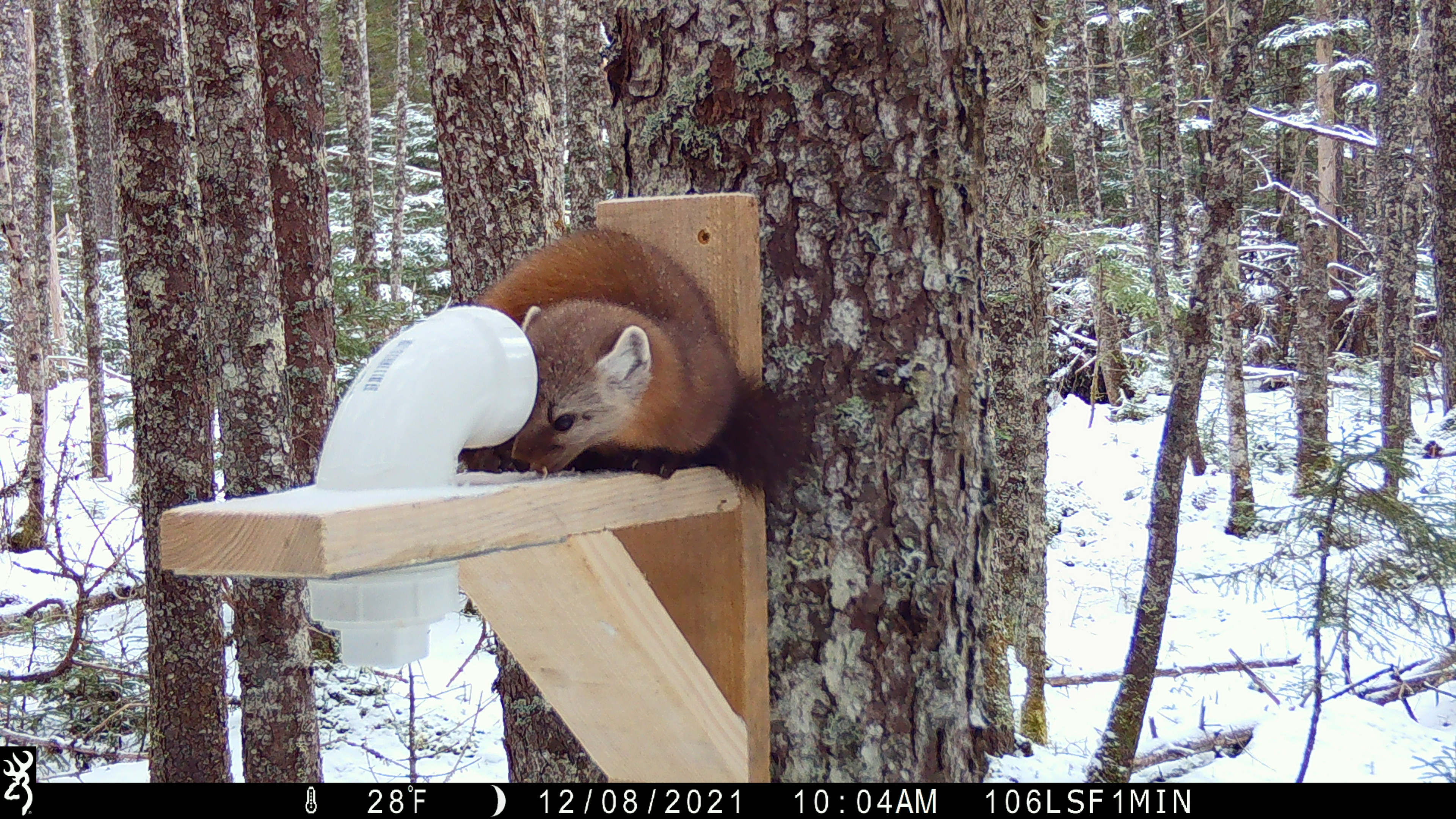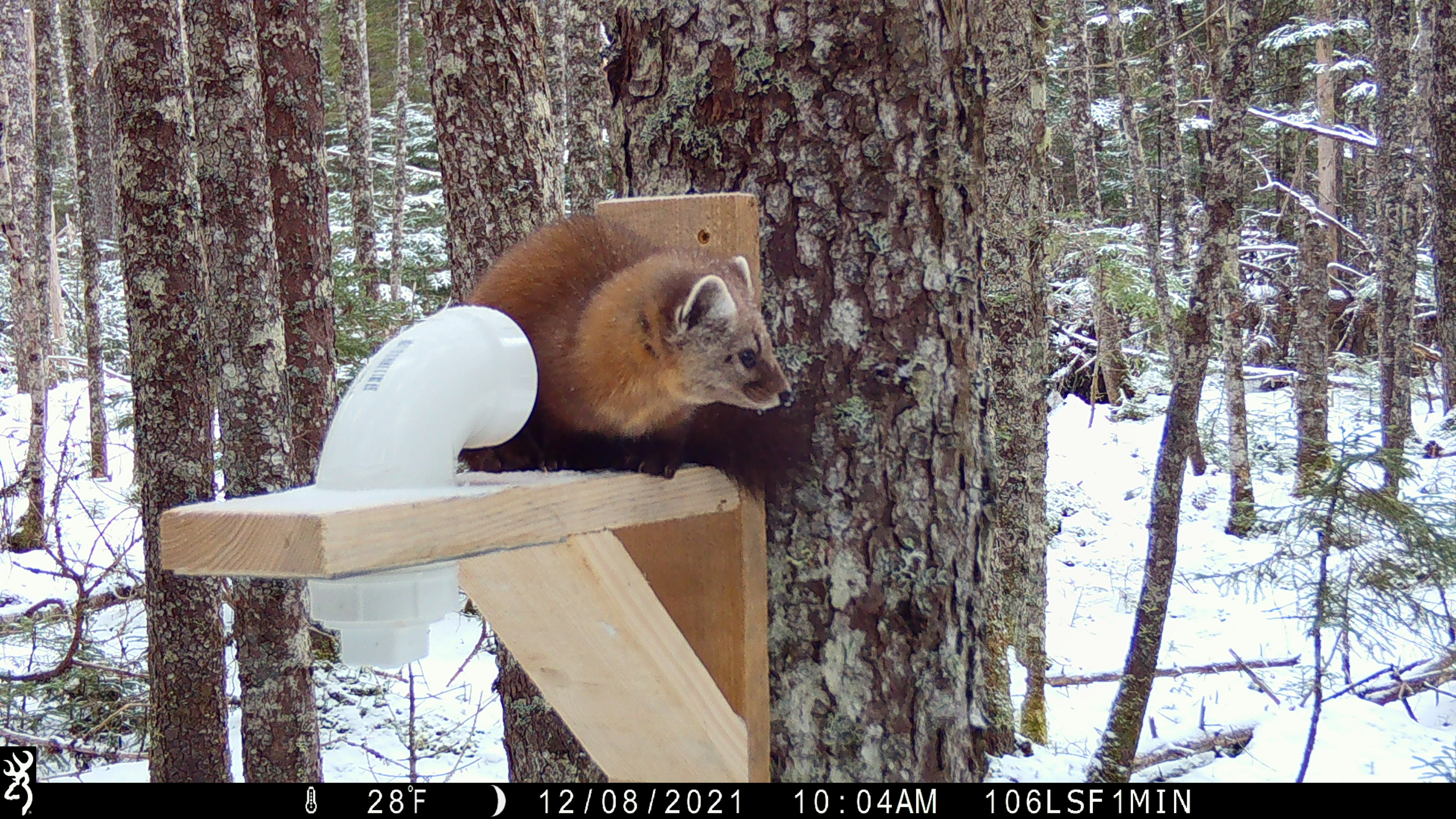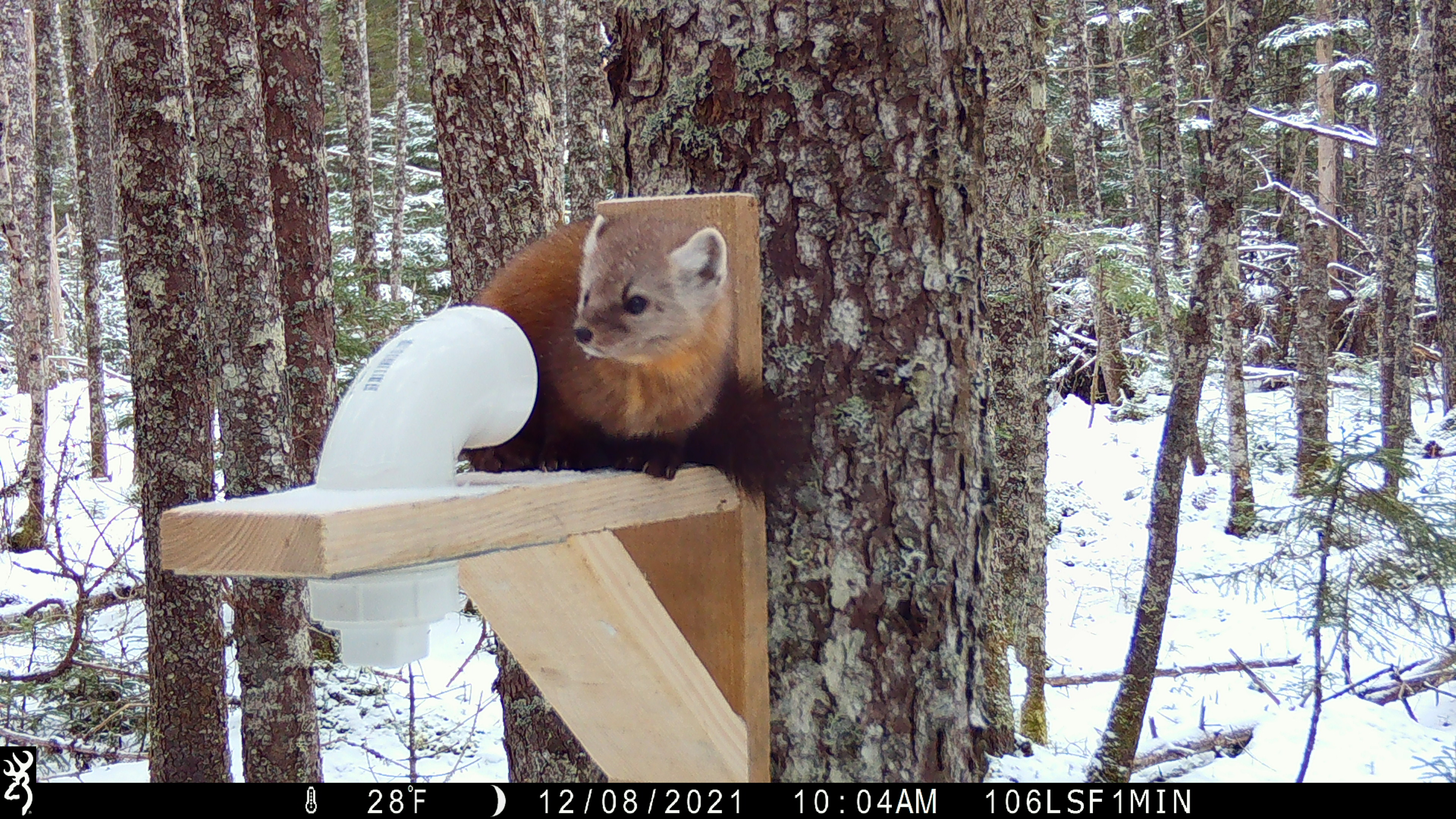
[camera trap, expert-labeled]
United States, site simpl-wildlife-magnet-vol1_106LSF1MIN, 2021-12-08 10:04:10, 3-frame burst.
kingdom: Animalia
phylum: Chordata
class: Mammalia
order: Carnivora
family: Mustelidae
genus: Martes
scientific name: Martes americana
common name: american marten